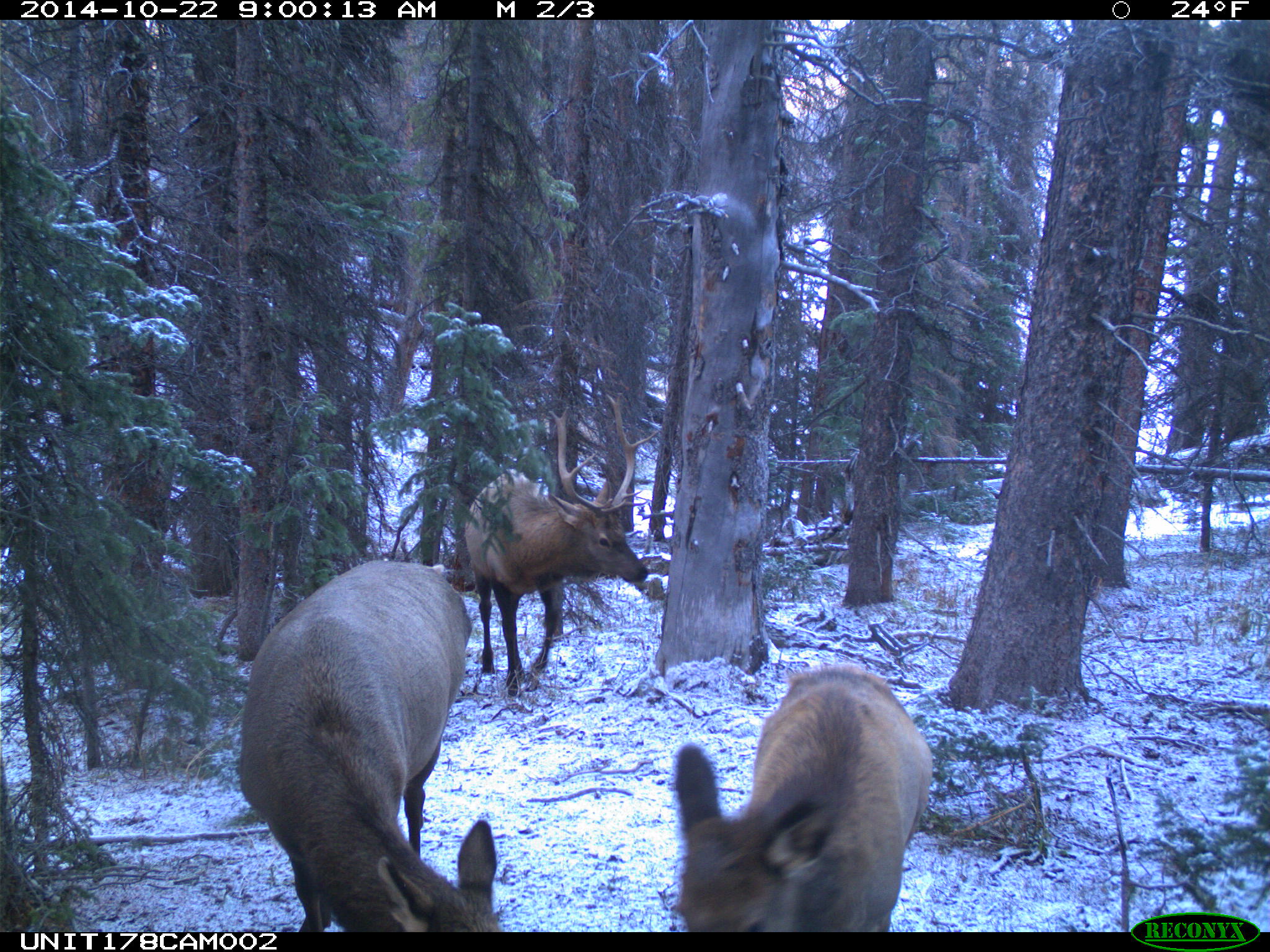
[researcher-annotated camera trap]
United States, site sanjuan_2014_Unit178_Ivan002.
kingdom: Animalia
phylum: Chordata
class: Mammalia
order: Artiodactyla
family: Cervidae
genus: Cervus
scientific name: Cervus elaphus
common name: red deer